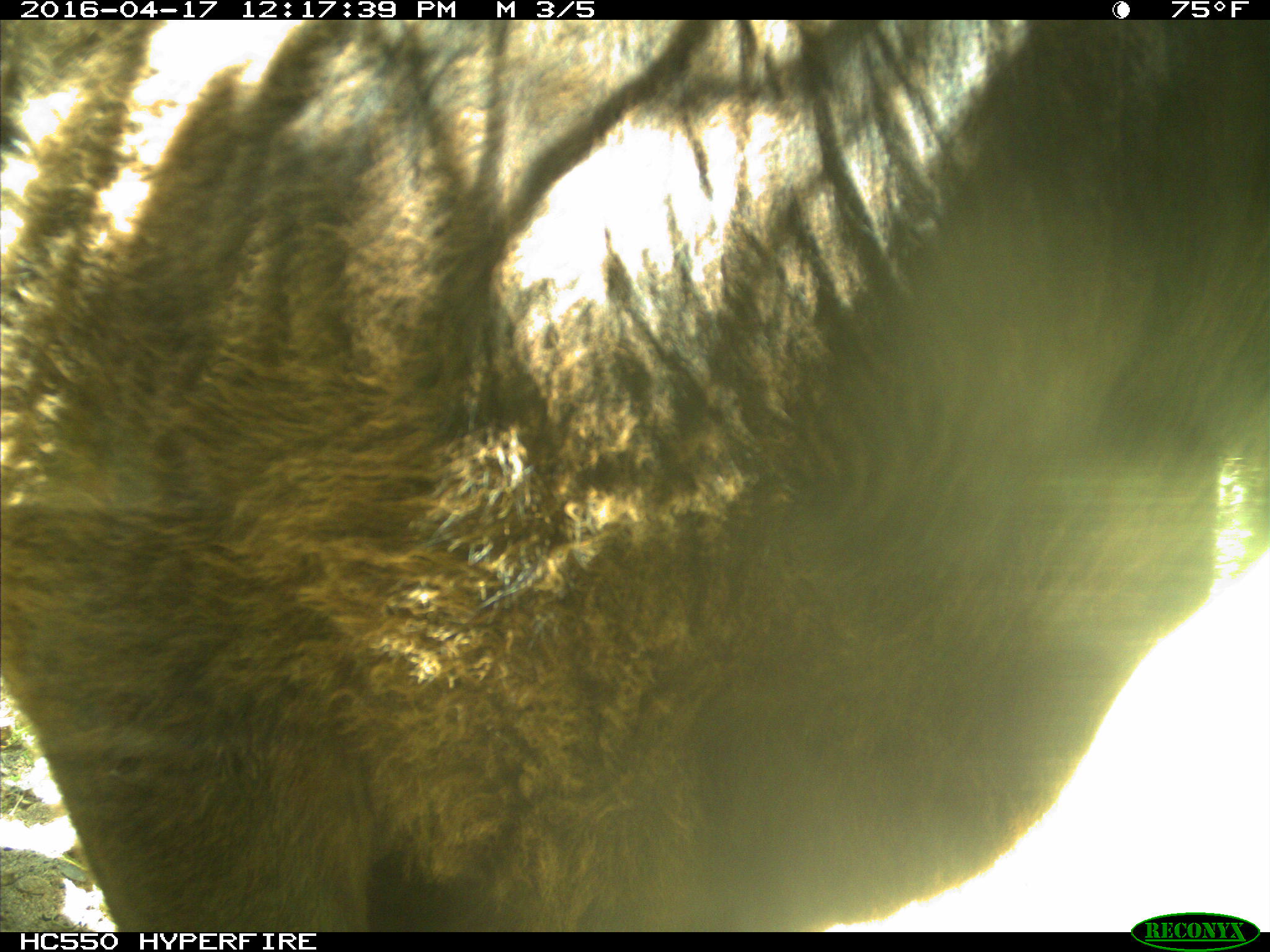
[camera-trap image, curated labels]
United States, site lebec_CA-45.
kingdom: Animalia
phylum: Chordata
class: Mammalia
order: Artiodactyla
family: Bovidae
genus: Bos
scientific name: Bos taurus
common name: domestic cow